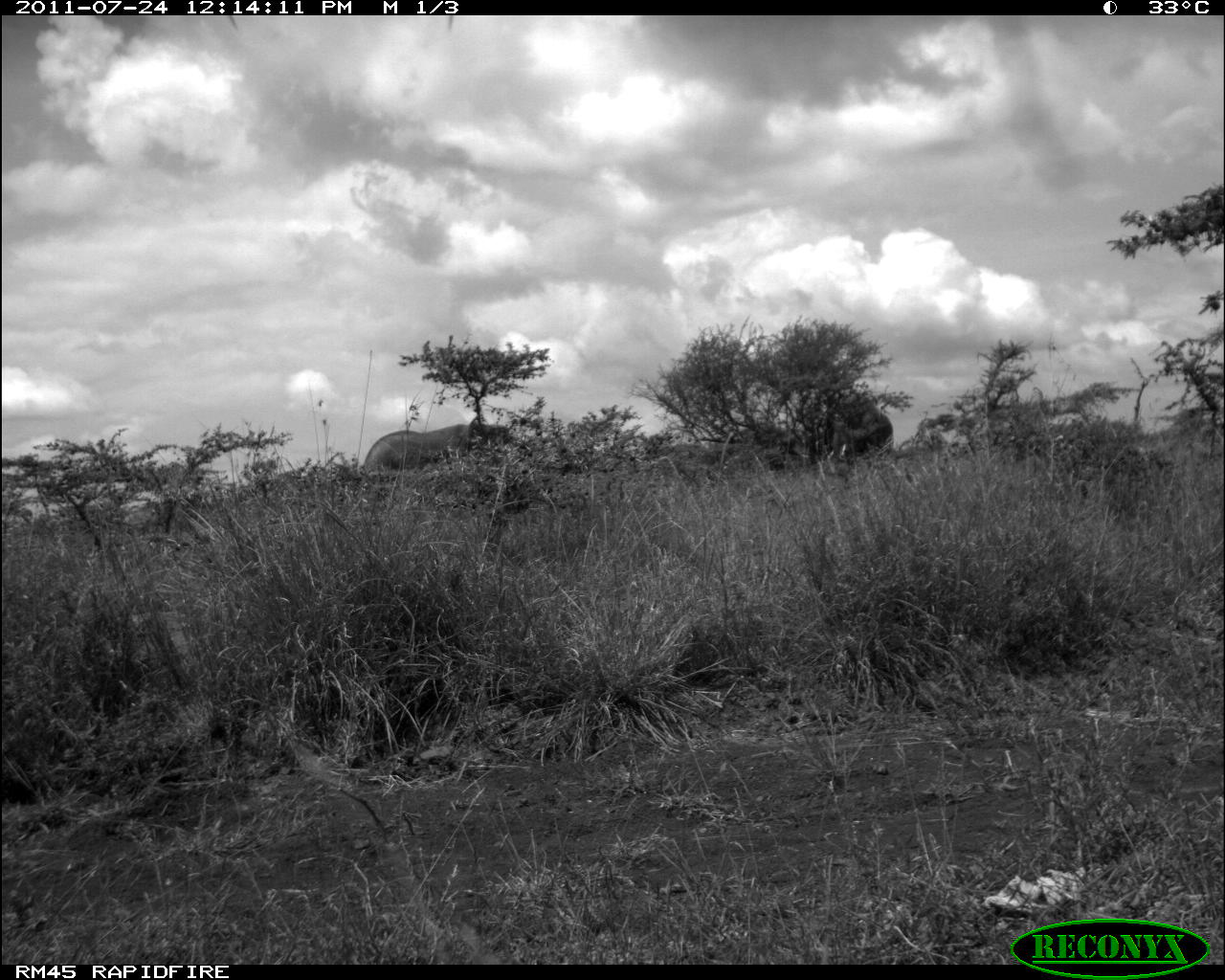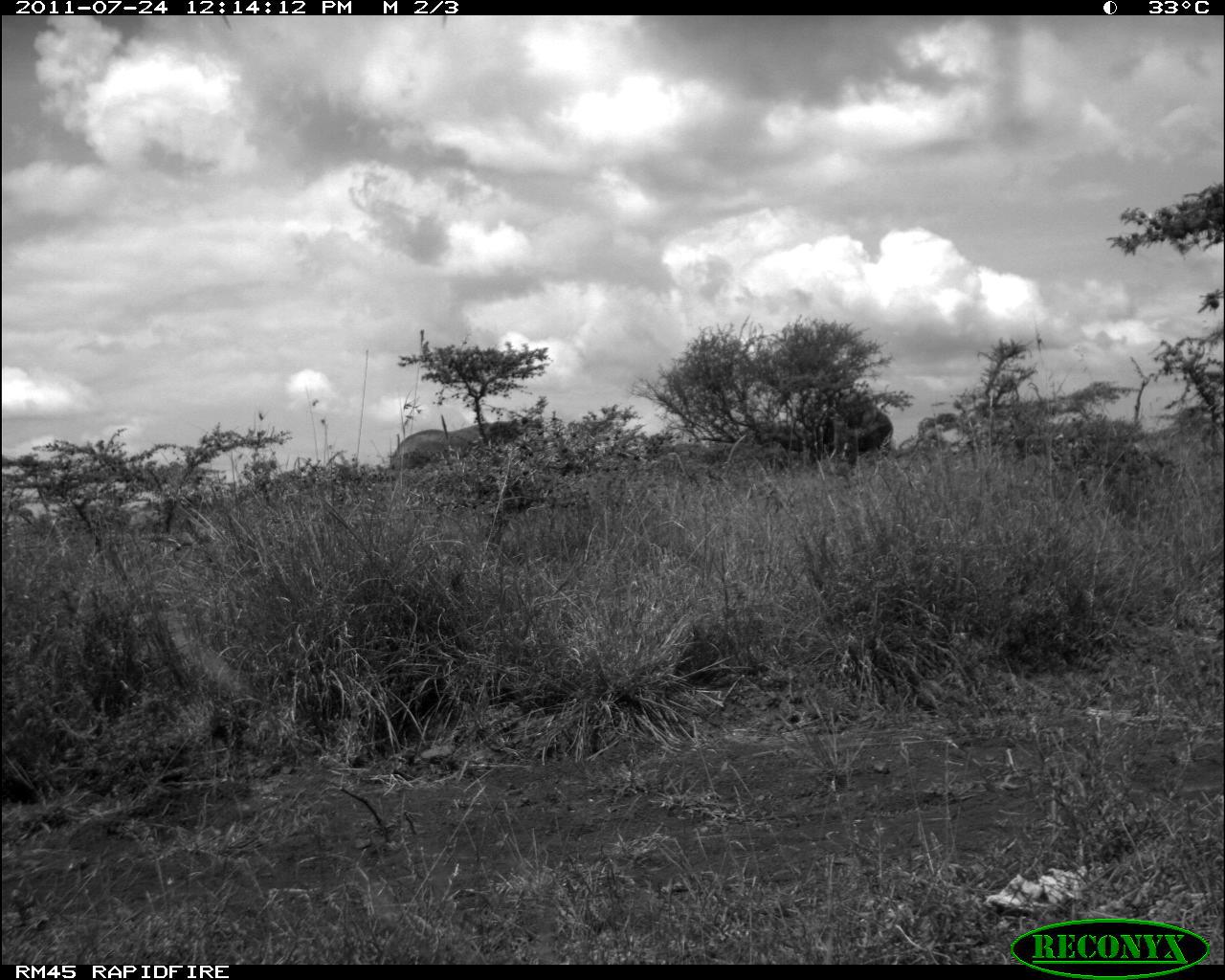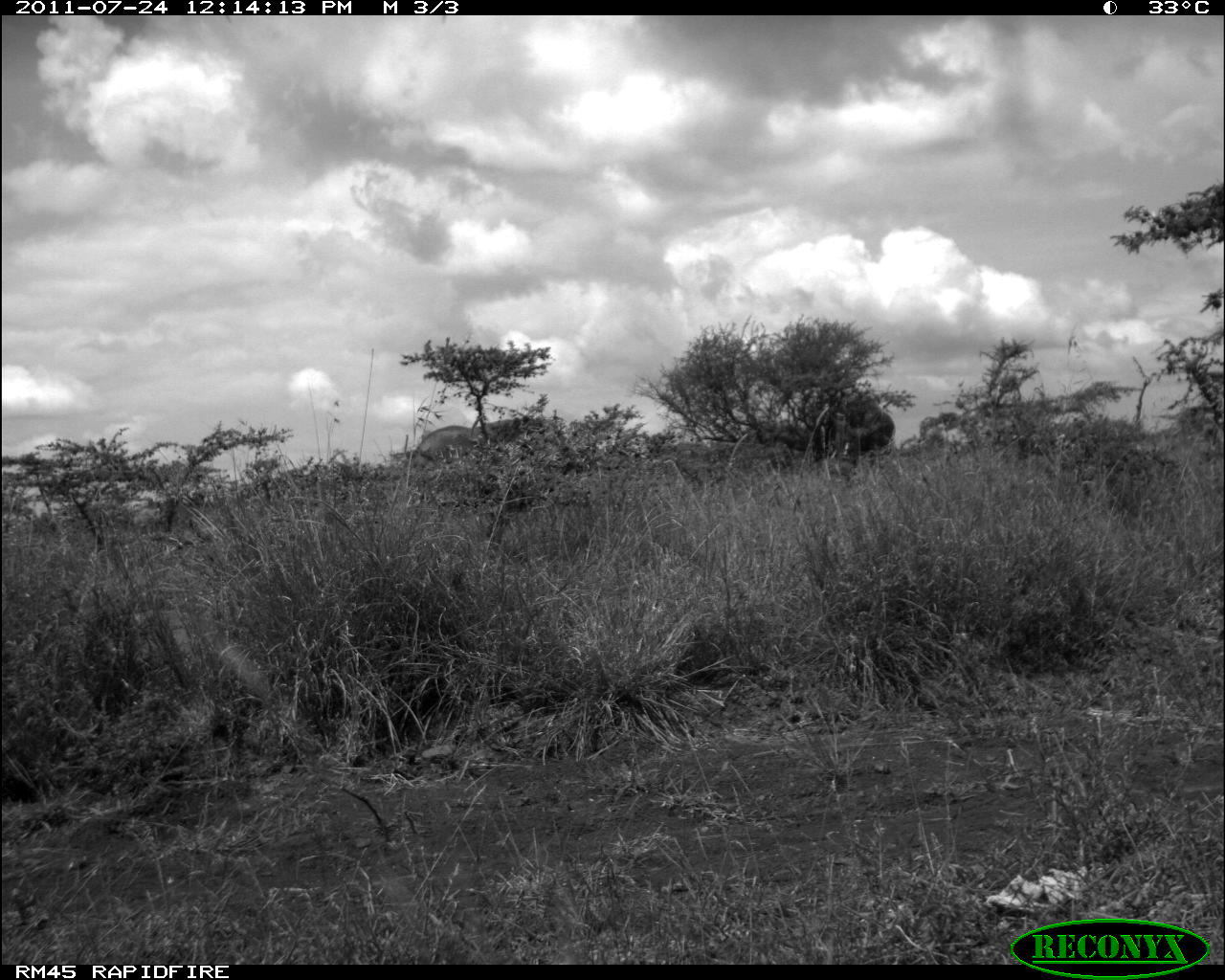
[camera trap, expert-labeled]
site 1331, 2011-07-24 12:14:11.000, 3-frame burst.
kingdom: Animalia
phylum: Chordata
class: Mammalia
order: Proboscidea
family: Elephantidae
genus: Loxodonta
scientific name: Loxodonta africana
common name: african bush elephant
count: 2